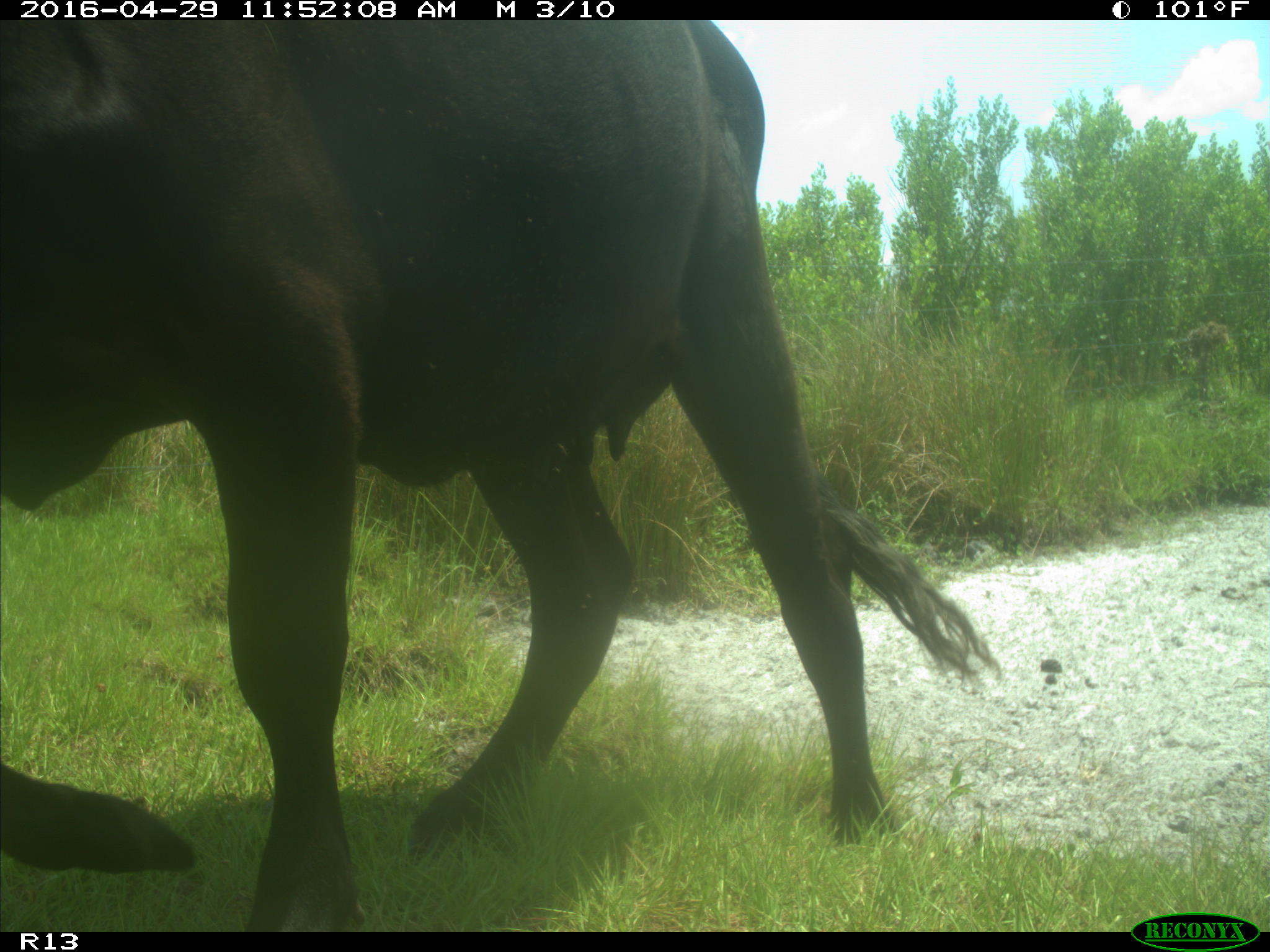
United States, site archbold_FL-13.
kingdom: Animalia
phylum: Chordata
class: Mammalia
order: Artiodactyla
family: Bovidae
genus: Bos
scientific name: Bos taurus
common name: domestic cow